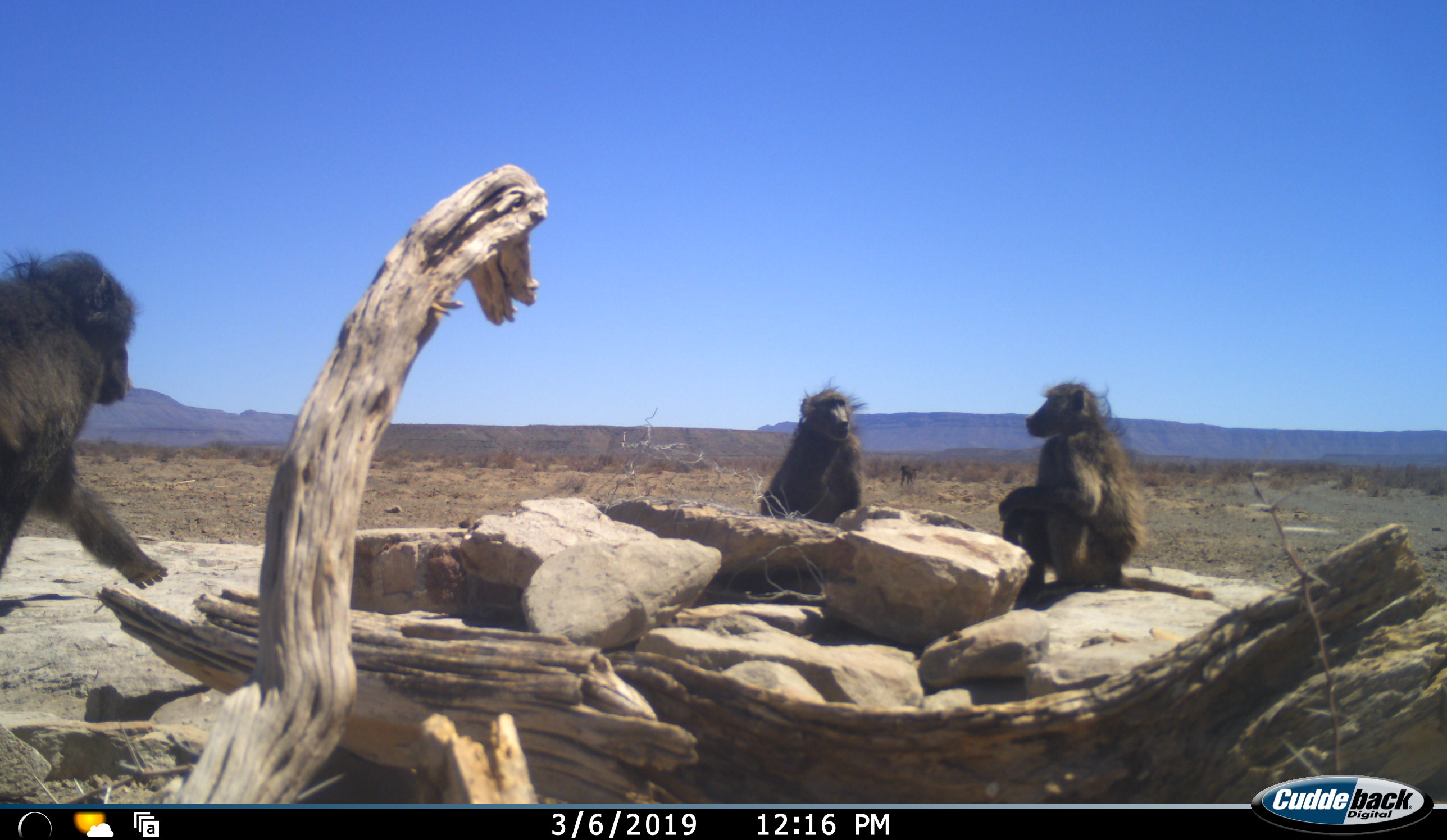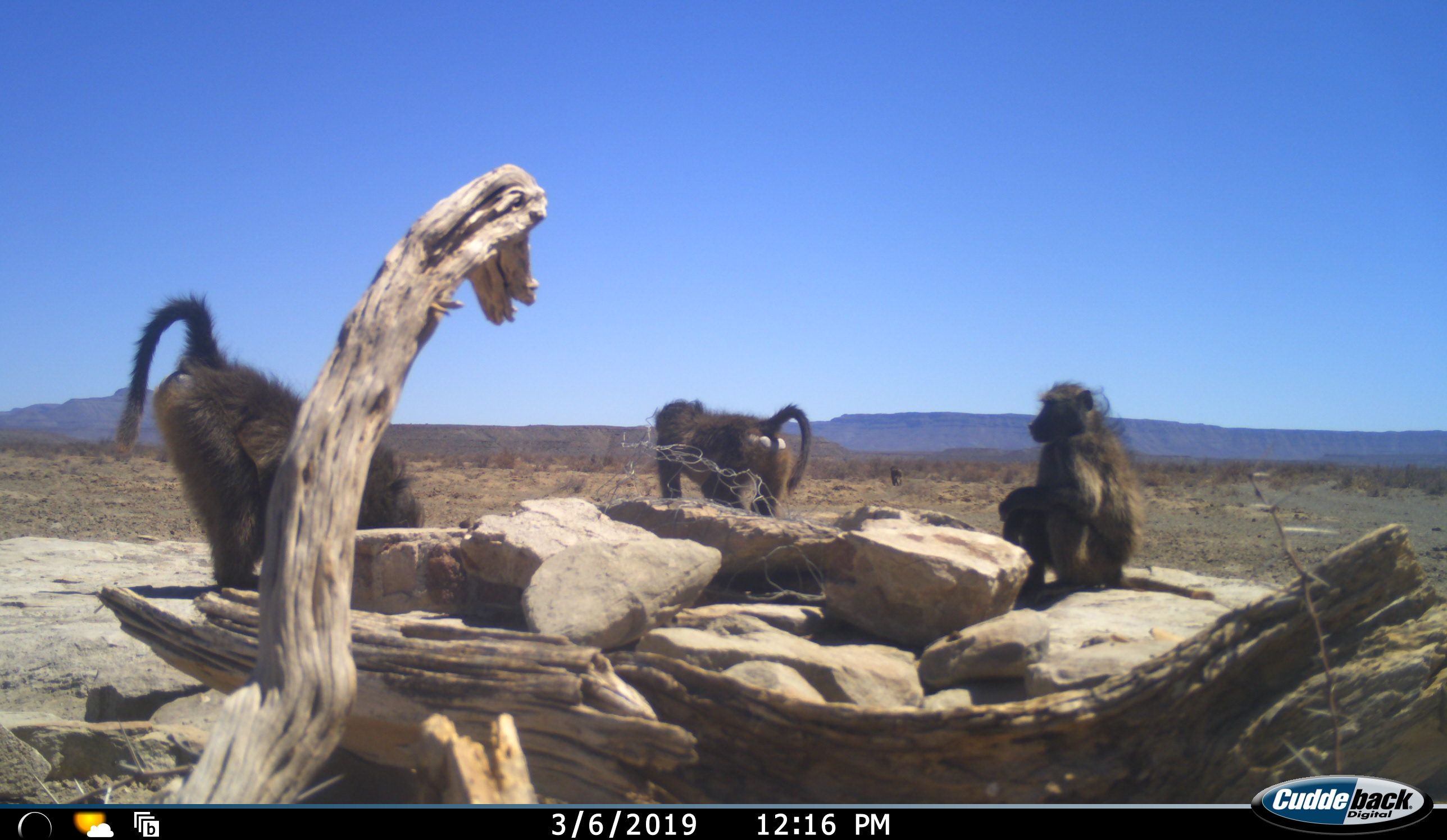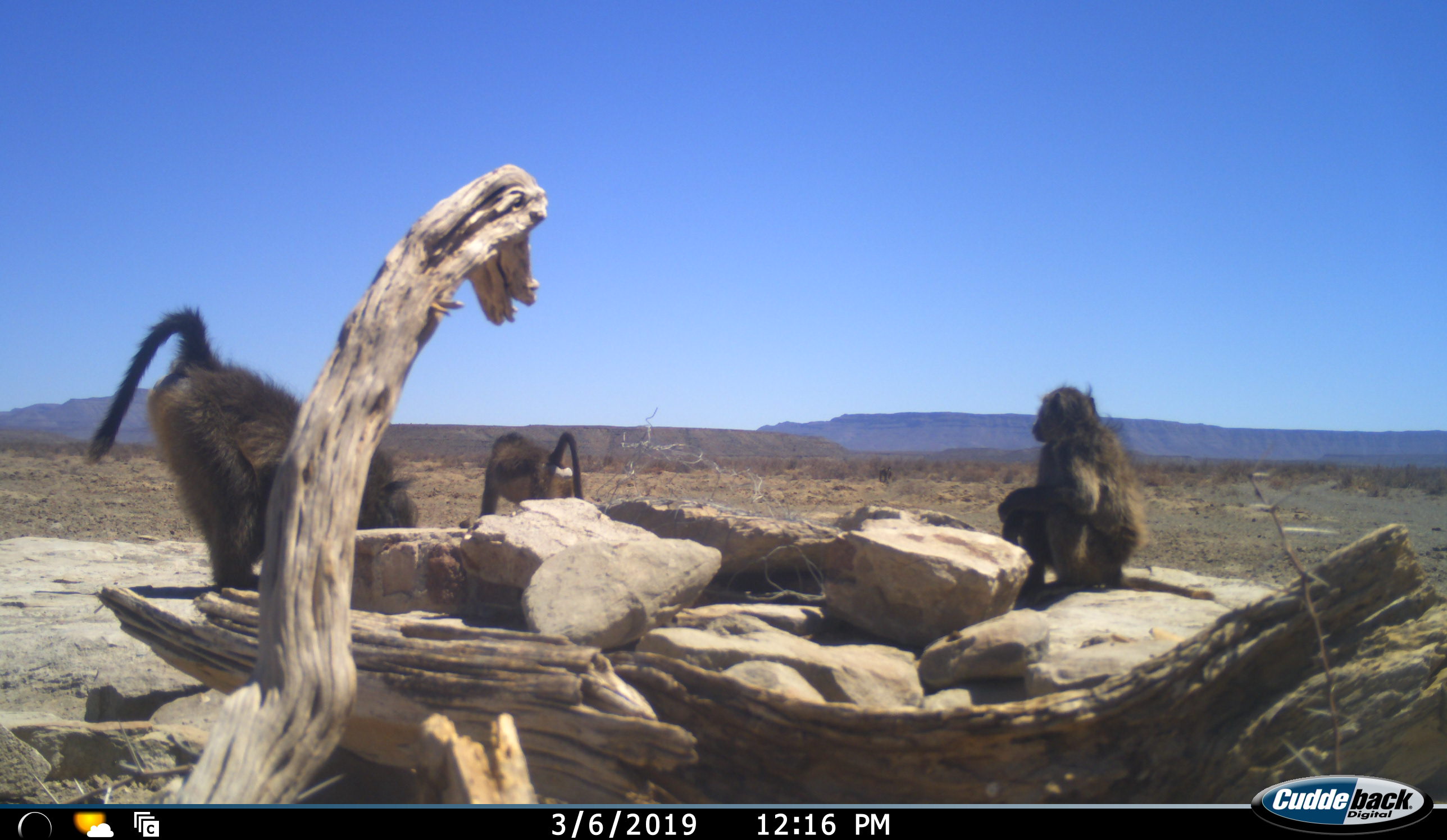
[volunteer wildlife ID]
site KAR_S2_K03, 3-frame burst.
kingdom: Animalia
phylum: Chordata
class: Mammalia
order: Primates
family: Cercopithecidae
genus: Papio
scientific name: Papio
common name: baboon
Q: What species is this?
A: Baboon (Papio).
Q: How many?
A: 4.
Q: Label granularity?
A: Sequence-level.